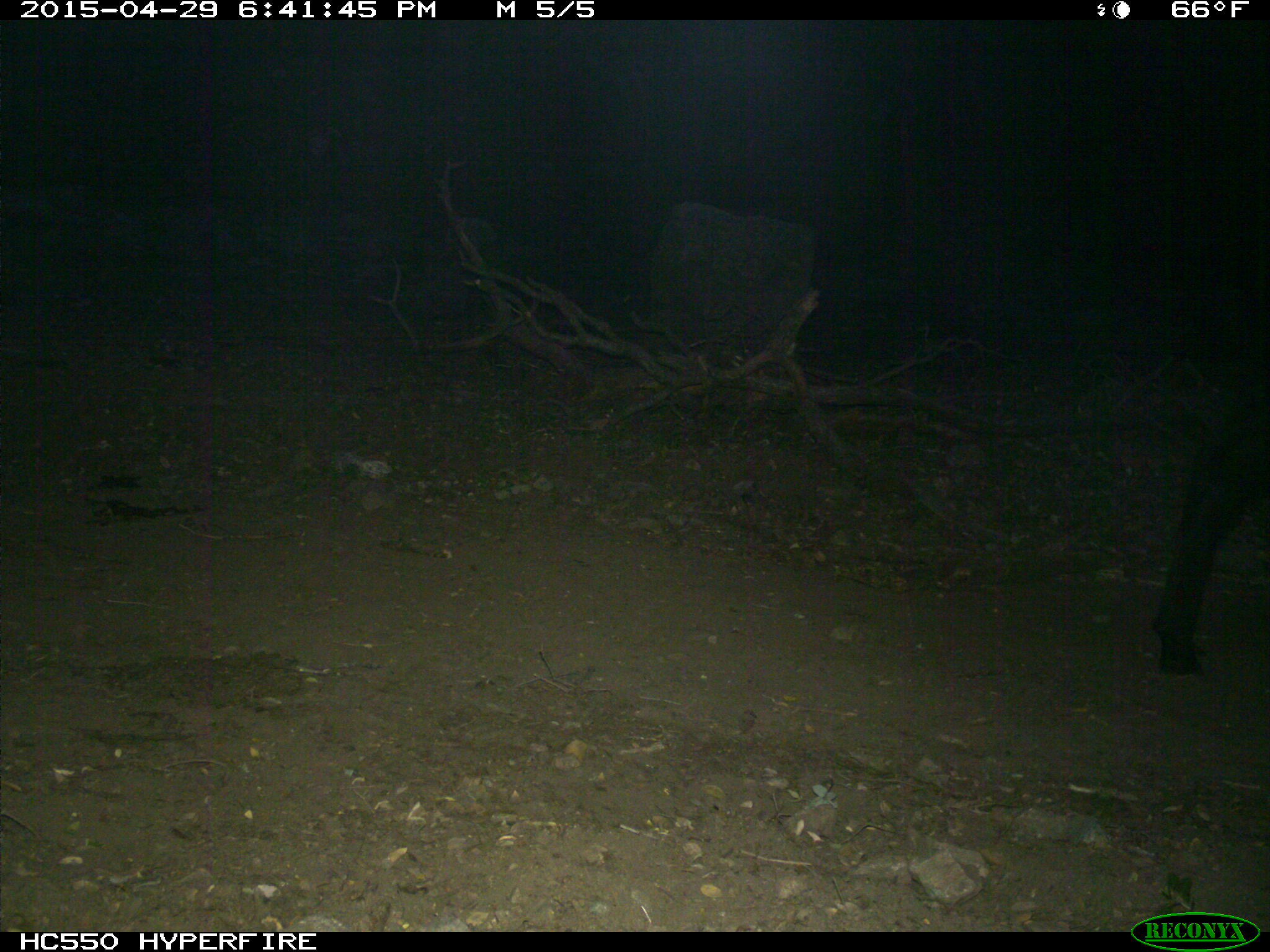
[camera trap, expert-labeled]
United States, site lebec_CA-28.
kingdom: Animalia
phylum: Chordata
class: Mammalia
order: Artiodactyla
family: Bovidae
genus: Bos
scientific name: Bos taurus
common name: domestic cow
Bos taurus (domestic cow).